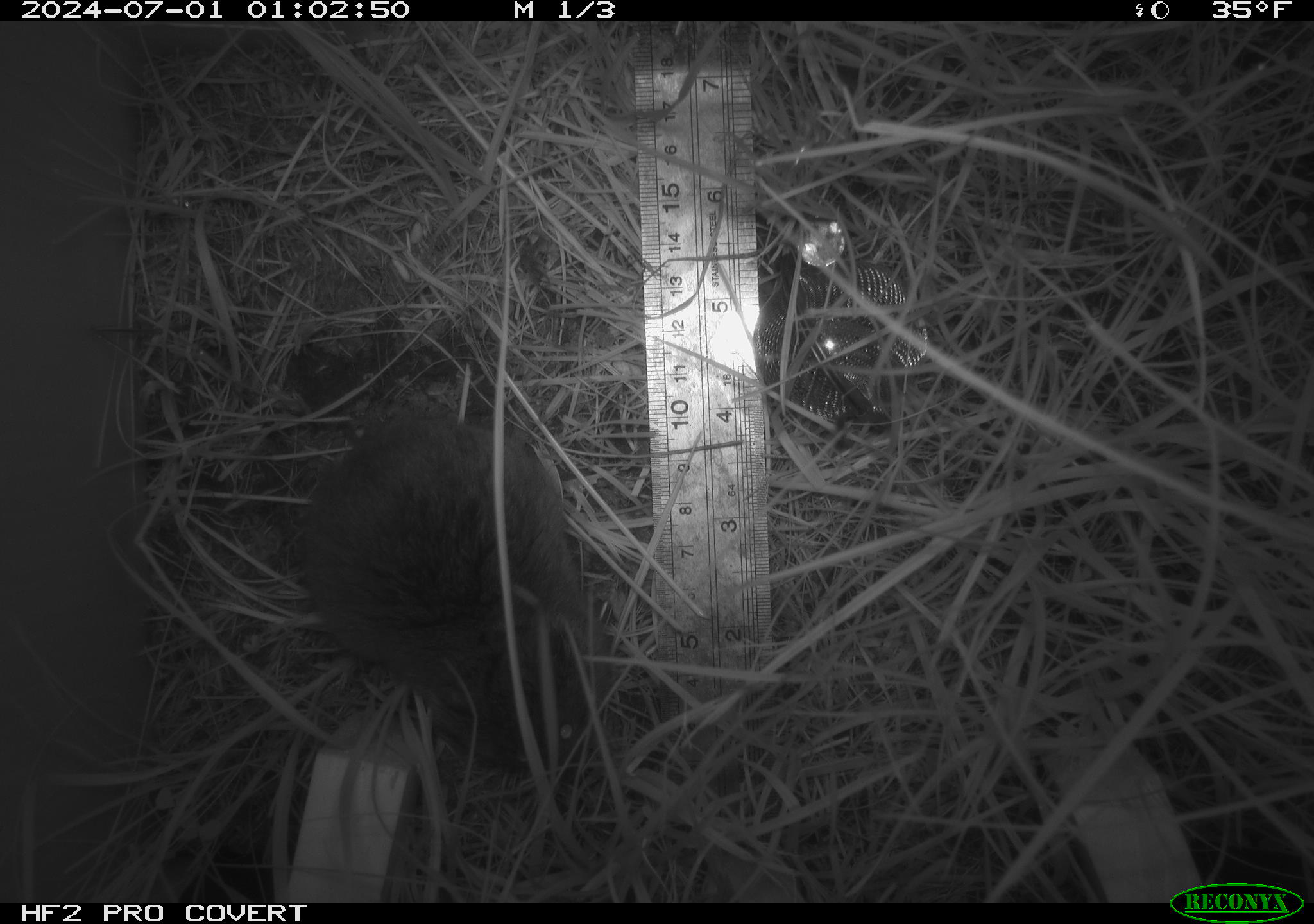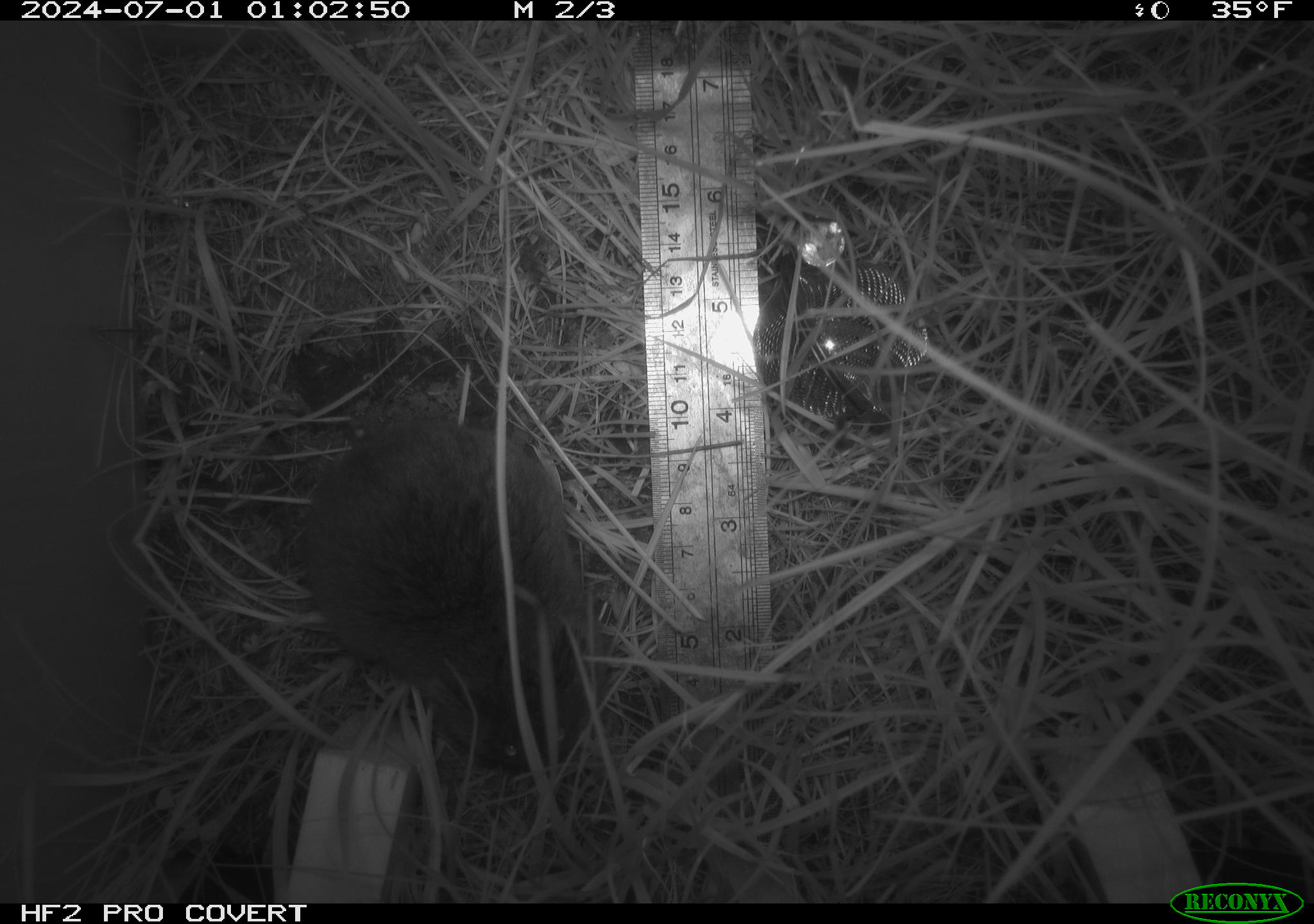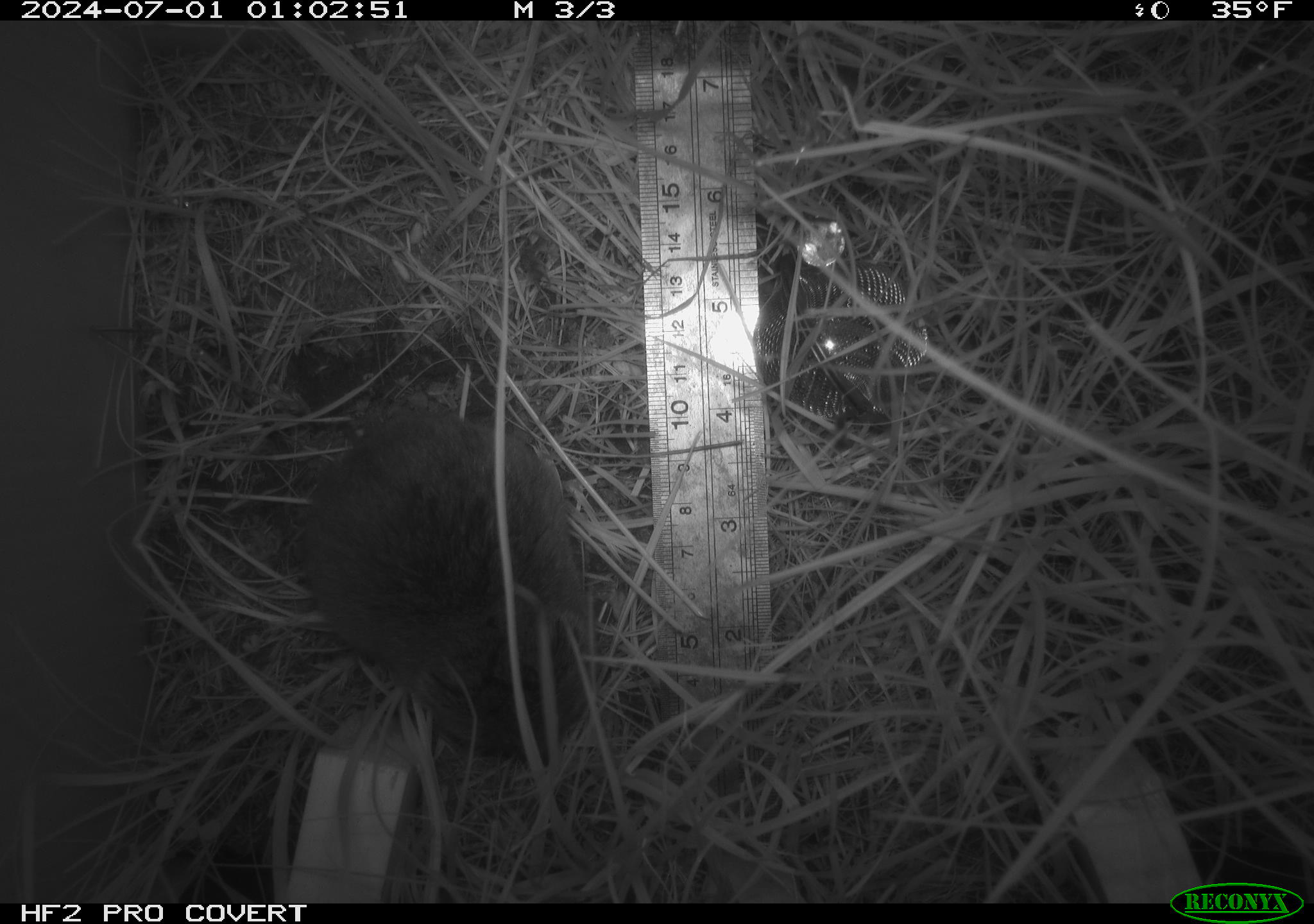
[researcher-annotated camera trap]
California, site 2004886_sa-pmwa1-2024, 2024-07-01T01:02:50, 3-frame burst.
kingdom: Animalia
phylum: Chordata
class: Mammalia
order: Rodentia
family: Cricetidae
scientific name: Arvicolinae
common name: voles, lemmings, and muskrats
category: arvicolinae subfamily